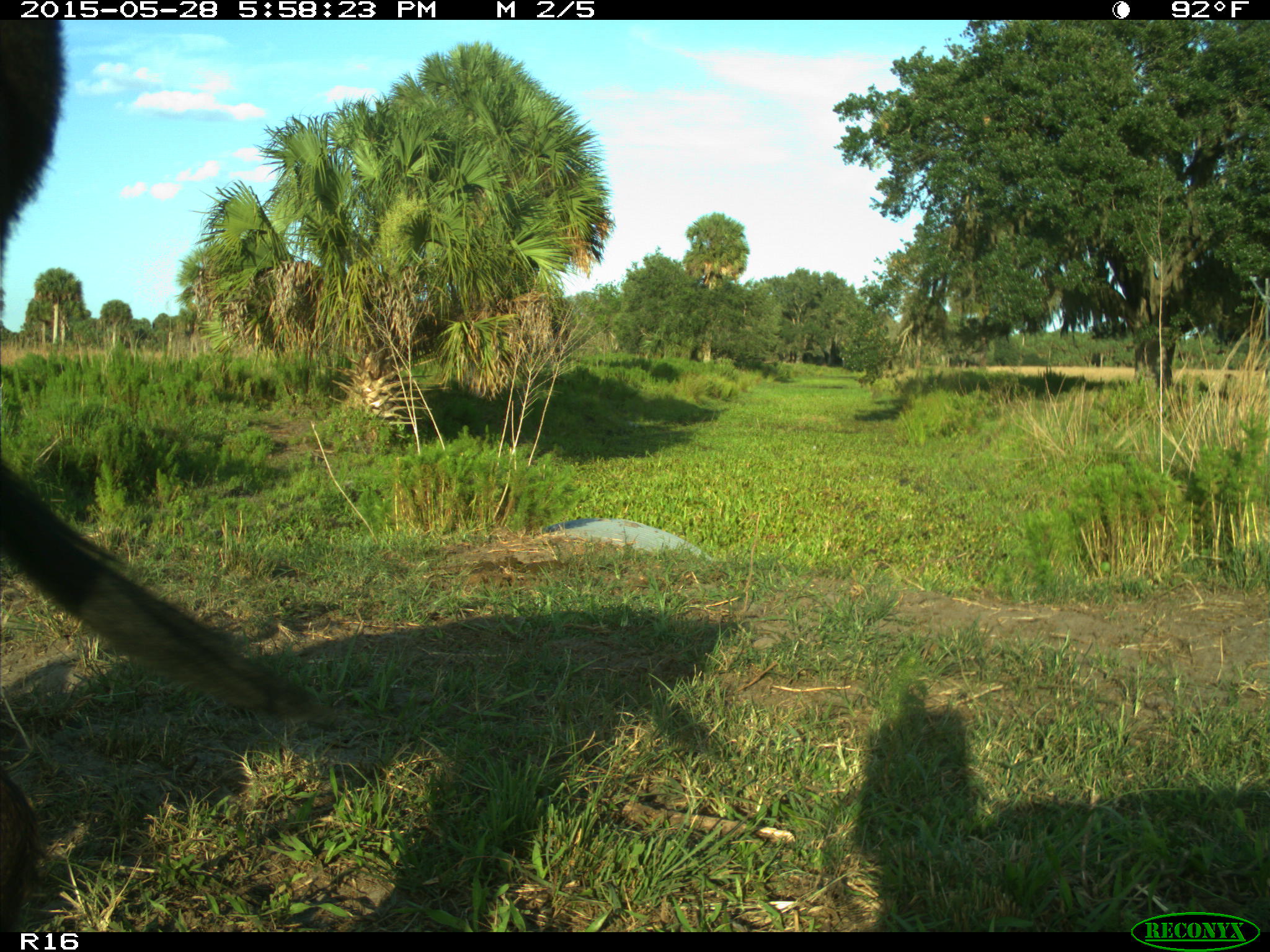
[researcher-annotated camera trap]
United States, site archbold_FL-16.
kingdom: Animalia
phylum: Chordata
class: Mammalia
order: Artiodactyla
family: Bovidae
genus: Bos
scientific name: Bos taurus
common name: domestic cow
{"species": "Bos taurus (domestic cow)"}